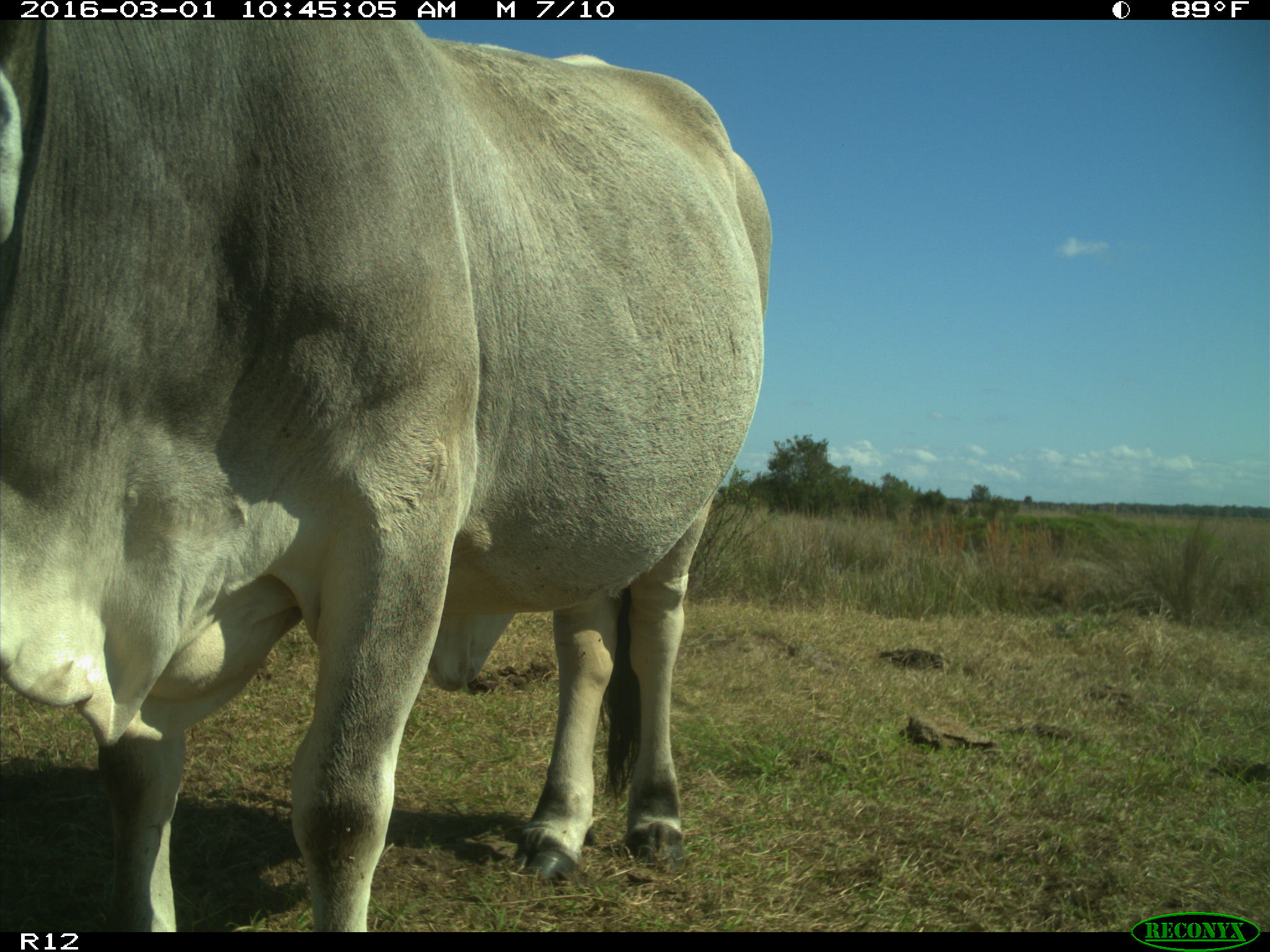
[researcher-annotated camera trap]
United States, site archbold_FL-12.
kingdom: Animalia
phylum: Chordata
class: Mammalia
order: Artiodactyla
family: Bovidae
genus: Bos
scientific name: Bos taurus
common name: domestic cow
Bos taurus (domestic cow).